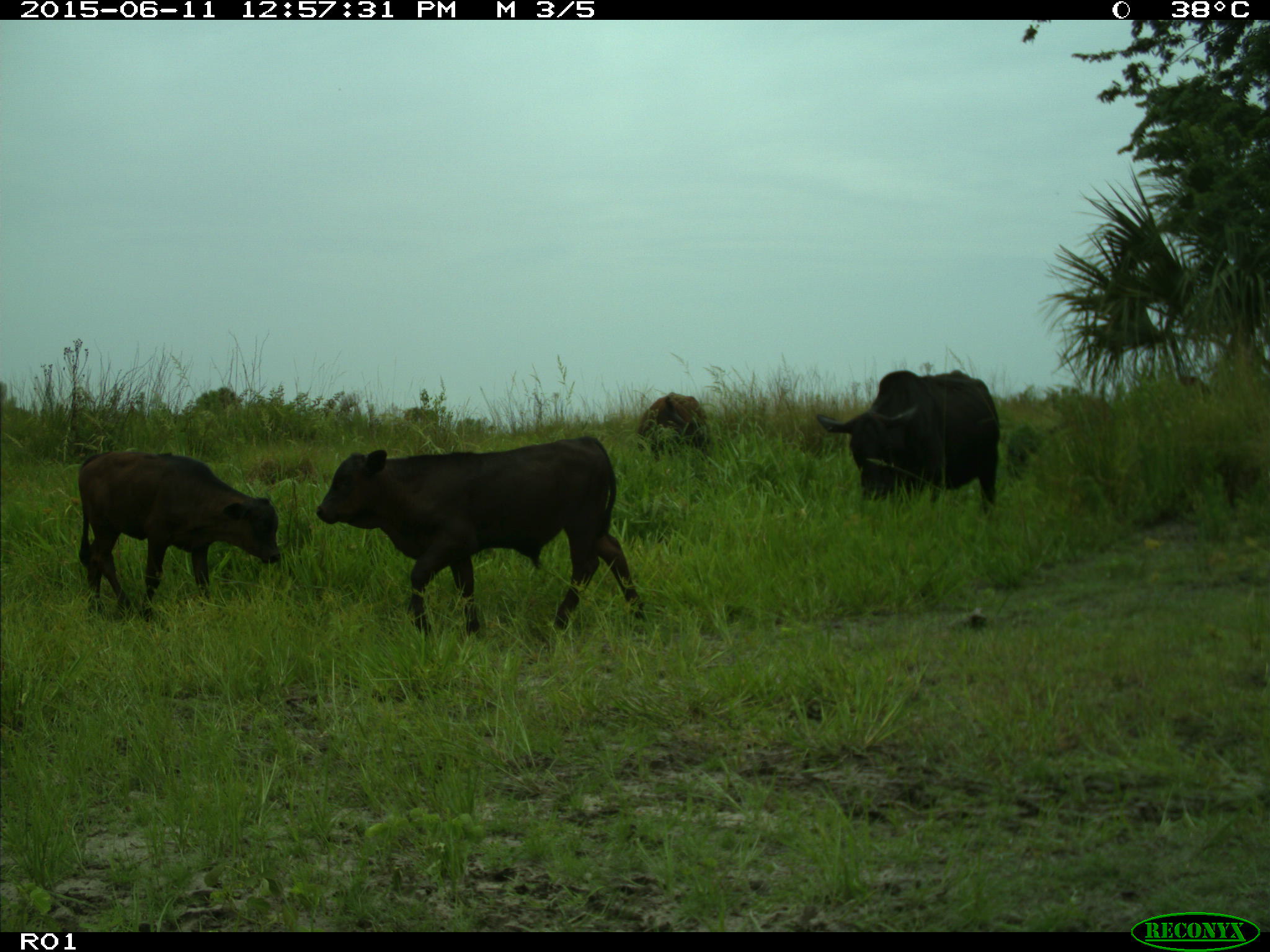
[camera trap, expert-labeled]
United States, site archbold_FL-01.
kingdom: Animalia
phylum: Chordata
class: Mammalia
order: Artiodactyla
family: Bovidae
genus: Bos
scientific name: Bos taurus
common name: domestic cow